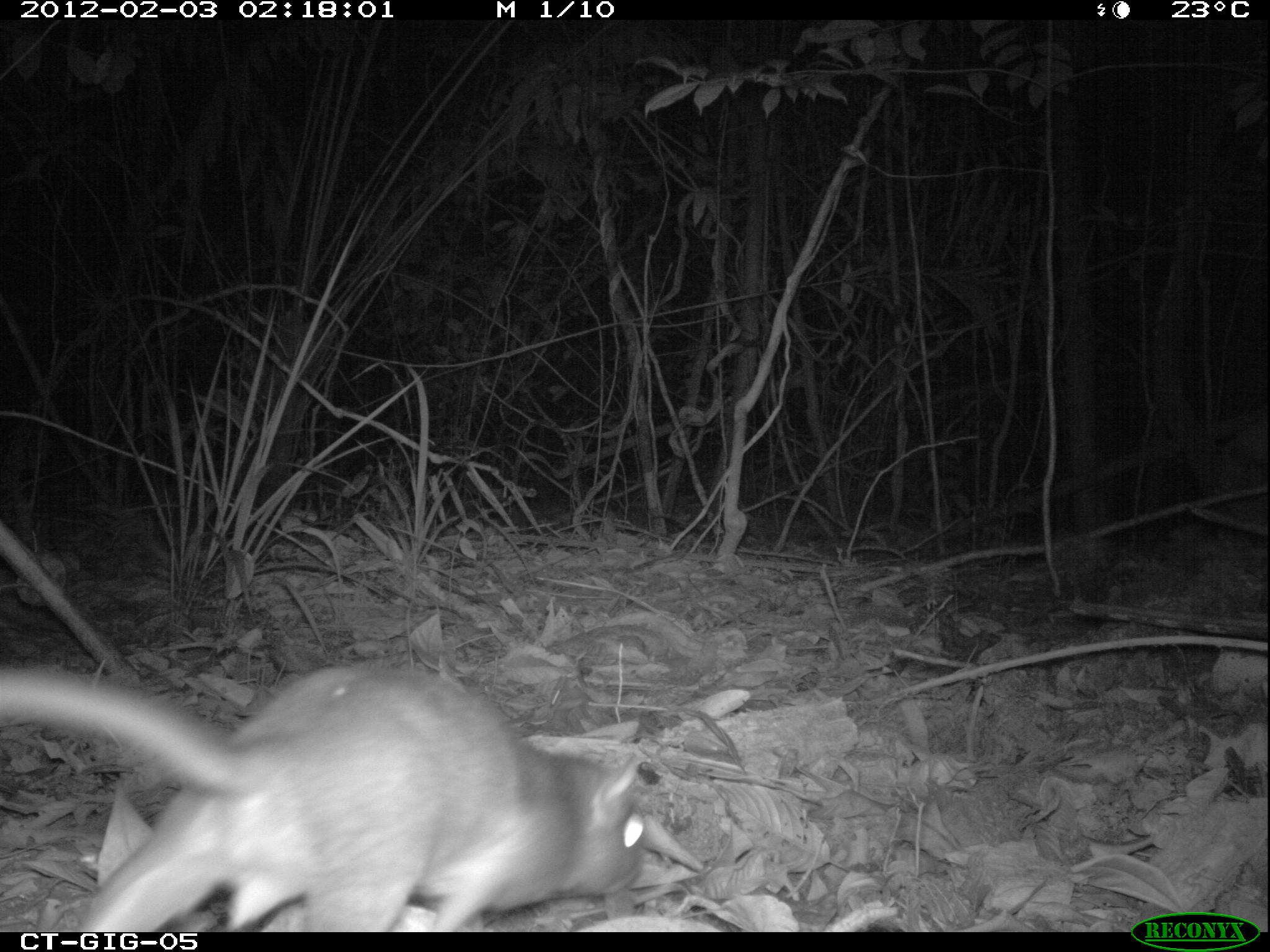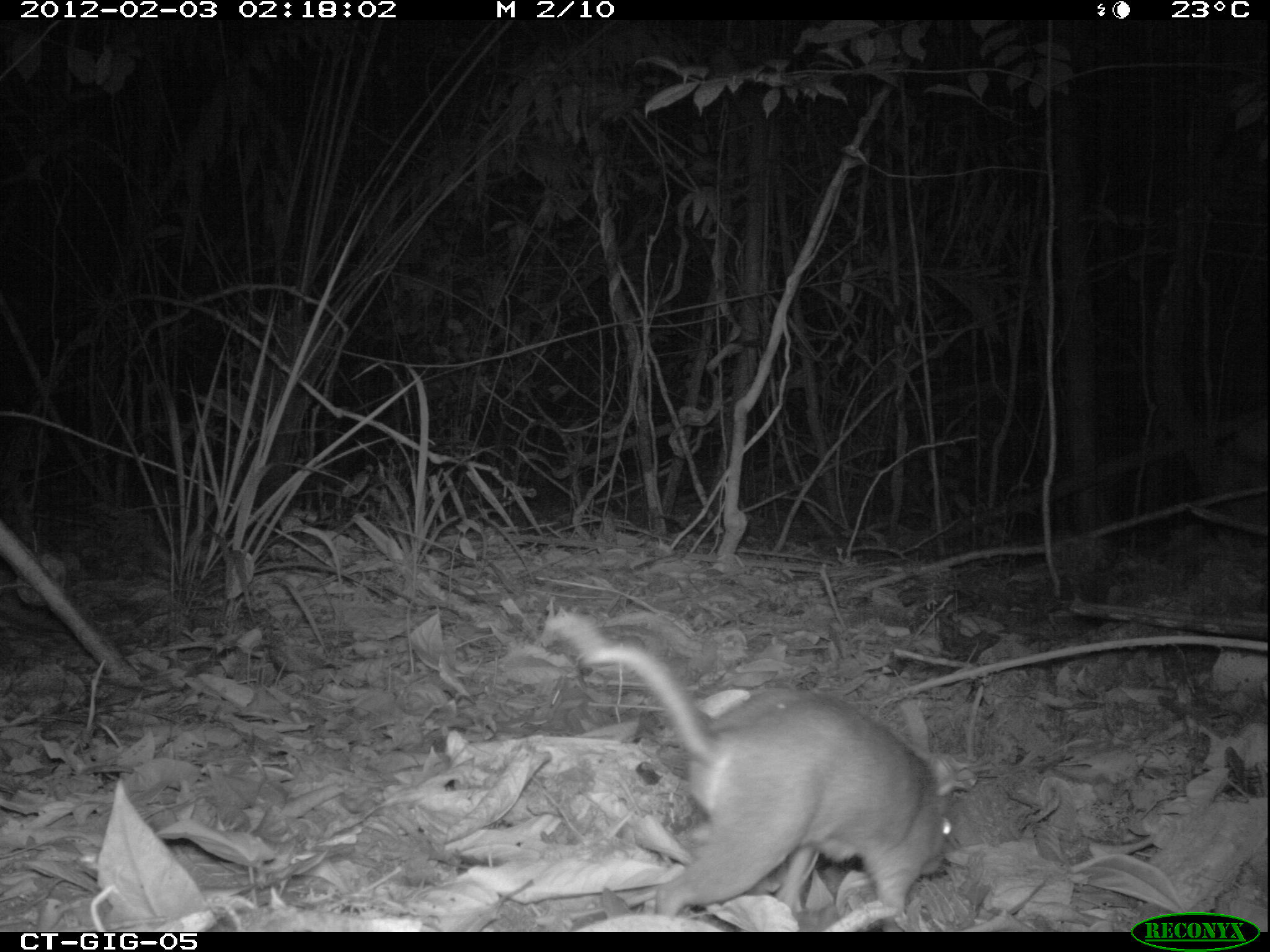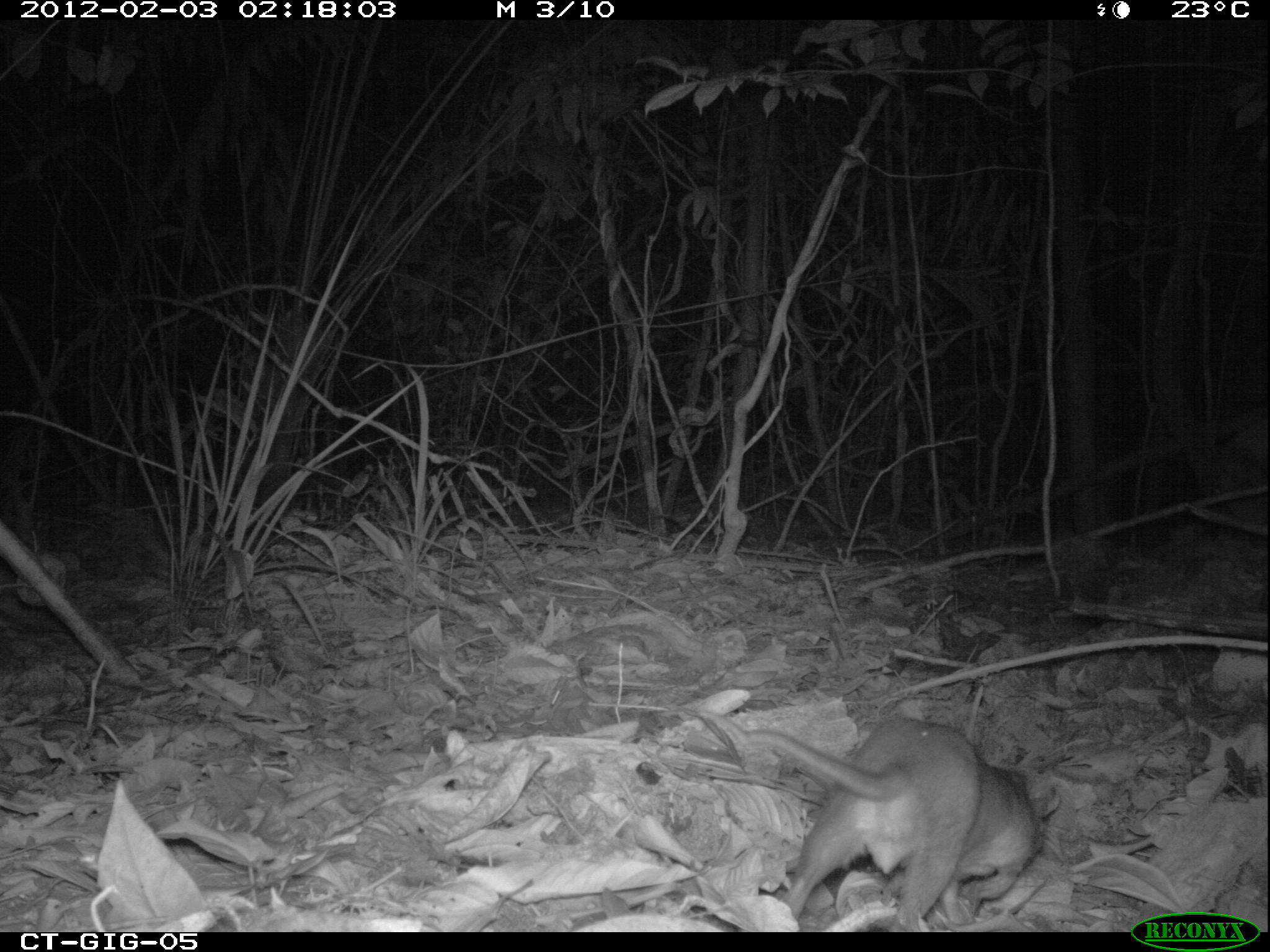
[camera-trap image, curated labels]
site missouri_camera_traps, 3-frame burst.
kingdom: Animalia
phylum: Chordata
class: Mammalia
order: Rodentia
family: Muridae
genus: Rattus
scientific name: Rattus praetor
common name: spiny rat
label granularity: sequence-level